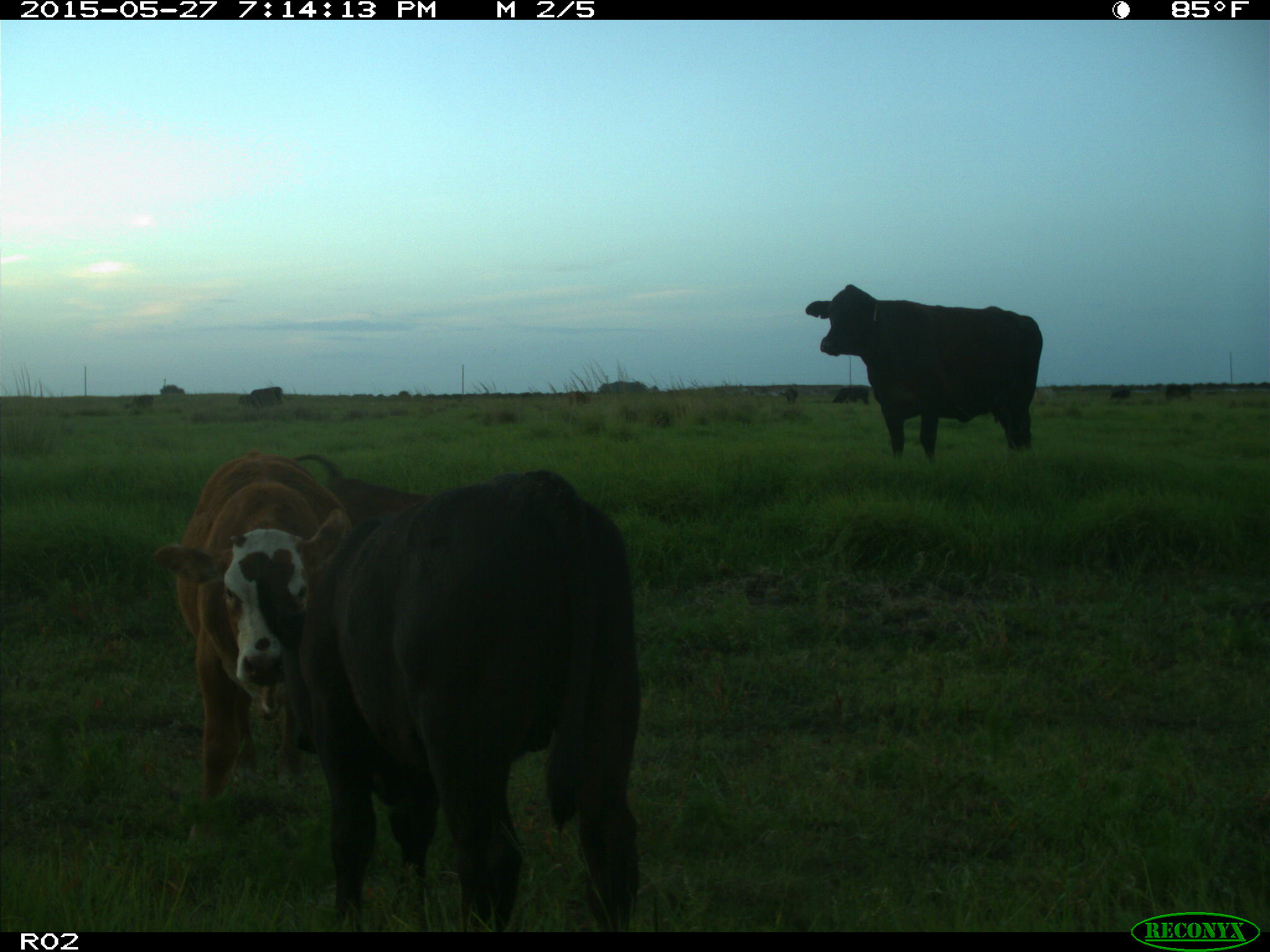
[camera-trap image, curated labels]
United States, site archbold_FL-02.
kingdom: Animalia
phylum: Chordata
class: Mammalia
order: Artiodactyla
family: Bovidae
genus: Bos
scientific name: Bos taurus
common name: domestic cow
Bos taurus (domestic cow).